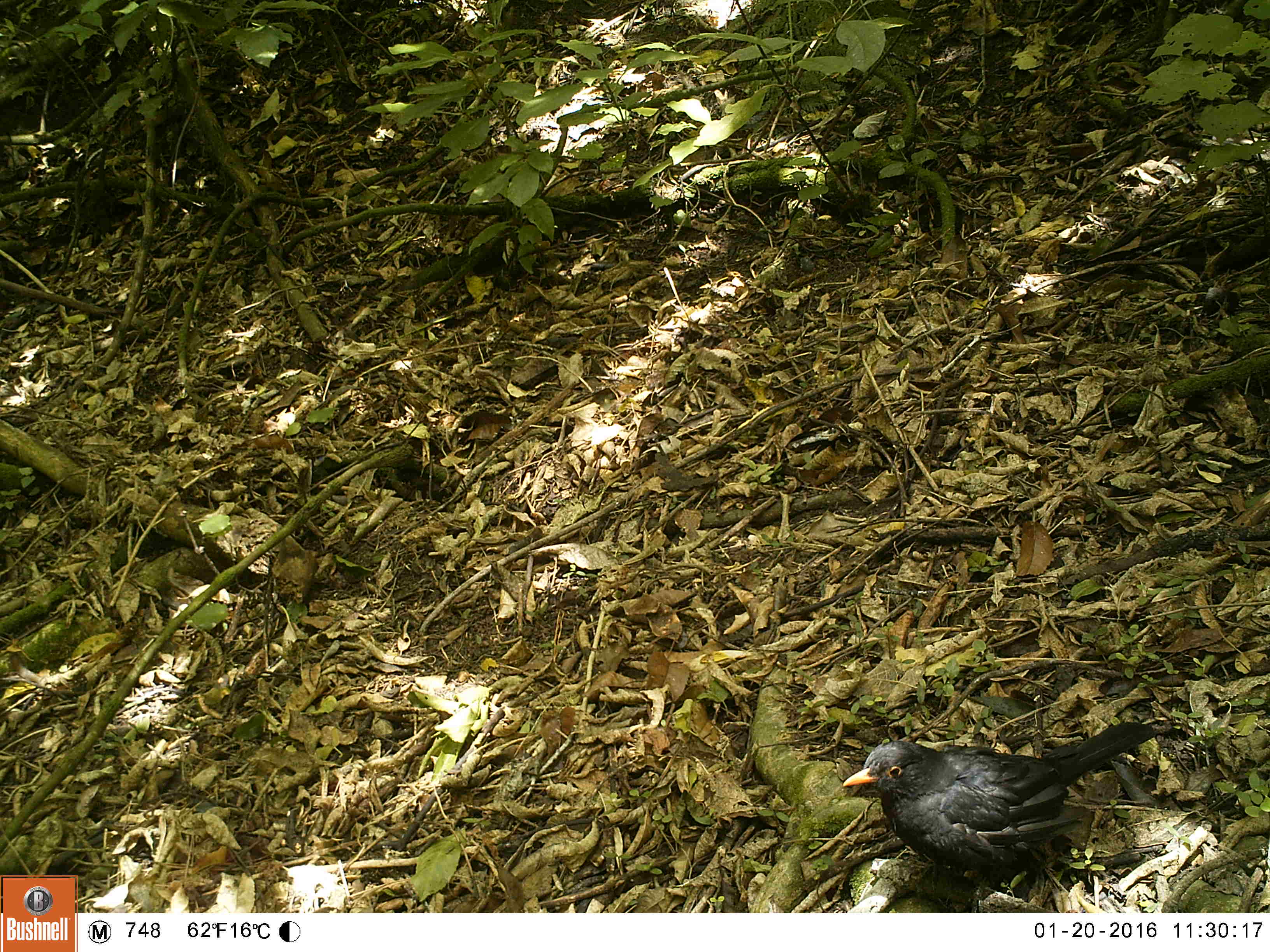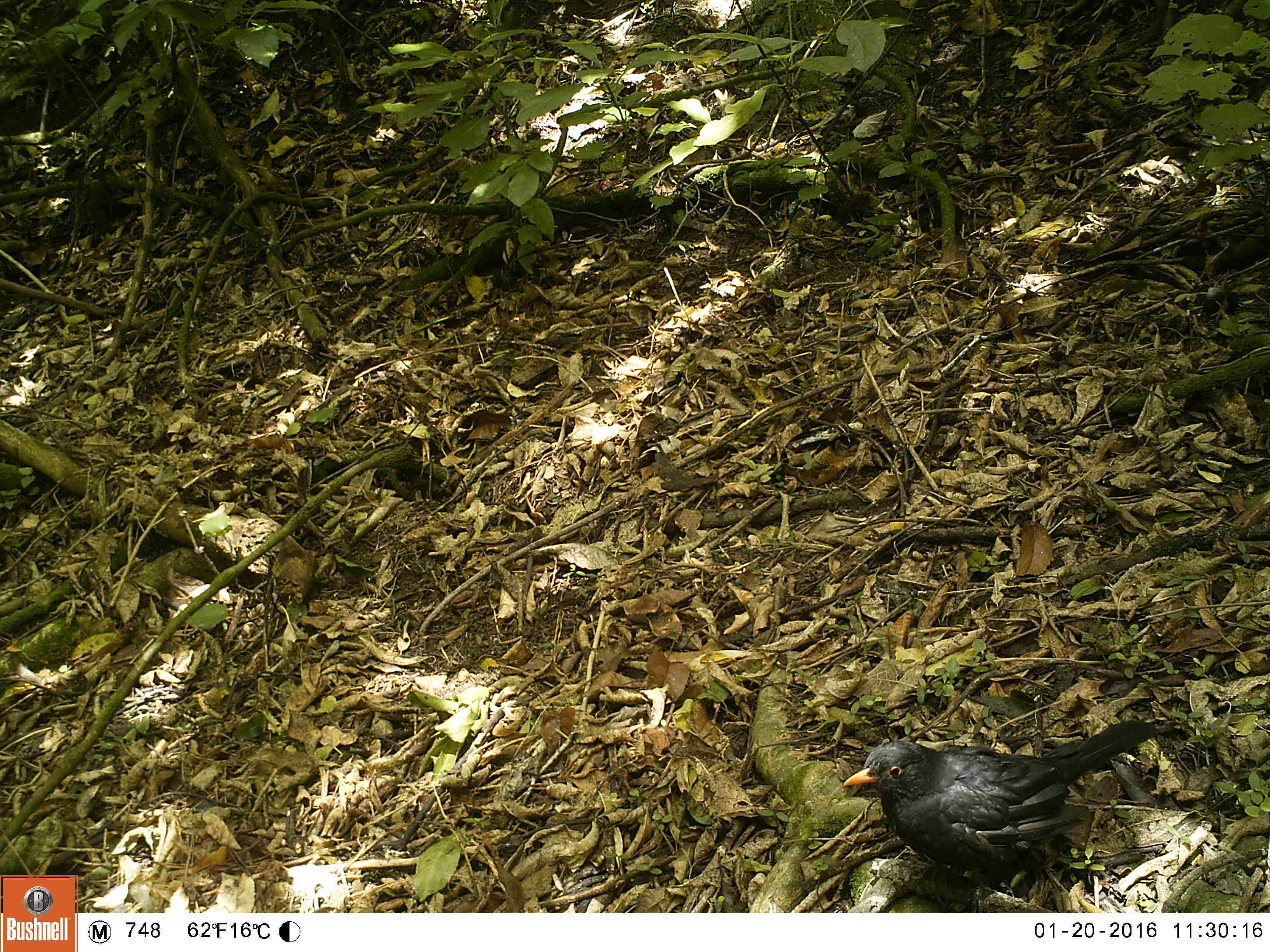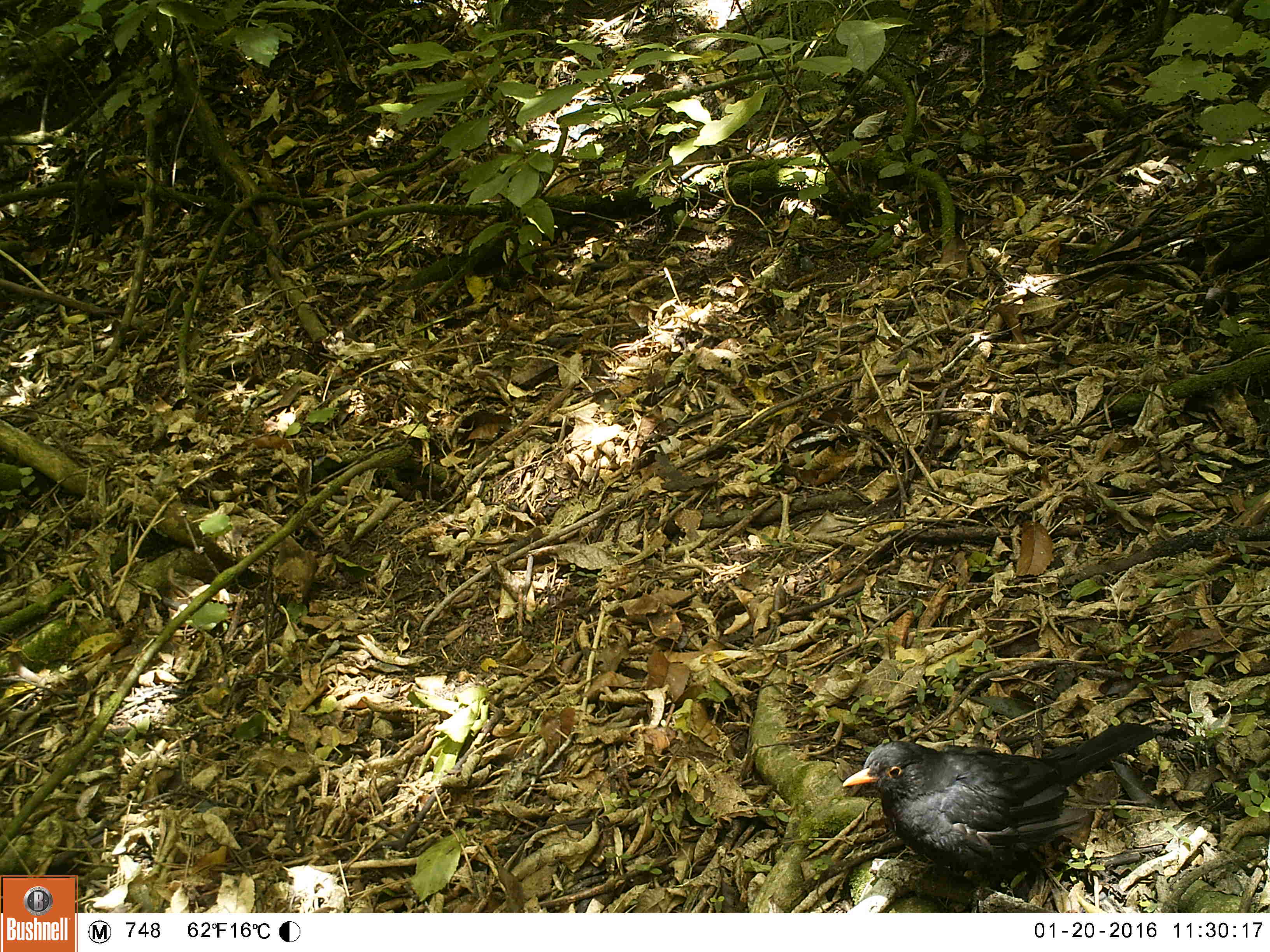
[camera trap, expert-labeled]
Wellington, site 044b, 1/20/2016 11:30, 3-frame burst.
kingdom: Animalia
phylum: Chordata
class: Aves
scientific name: Aves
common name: bird